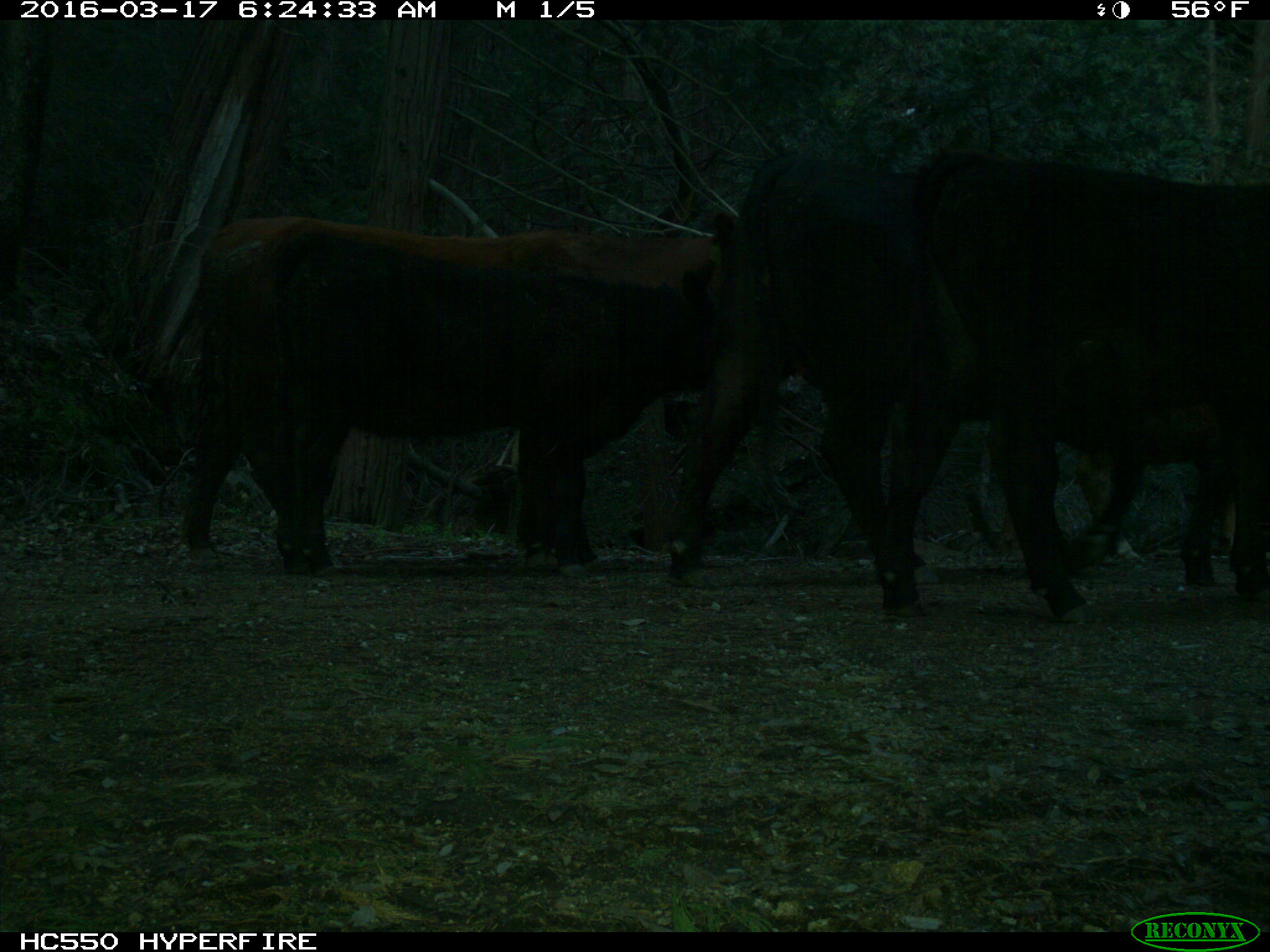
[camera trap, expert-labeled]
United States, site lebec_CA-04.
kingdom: Animalia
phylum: Chordata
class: Mammalia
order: Artiodactyla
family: Bovidae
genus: Bos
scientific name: Bos taurus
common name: domestic cow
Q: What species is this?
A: Bos taurus (domestic cow).